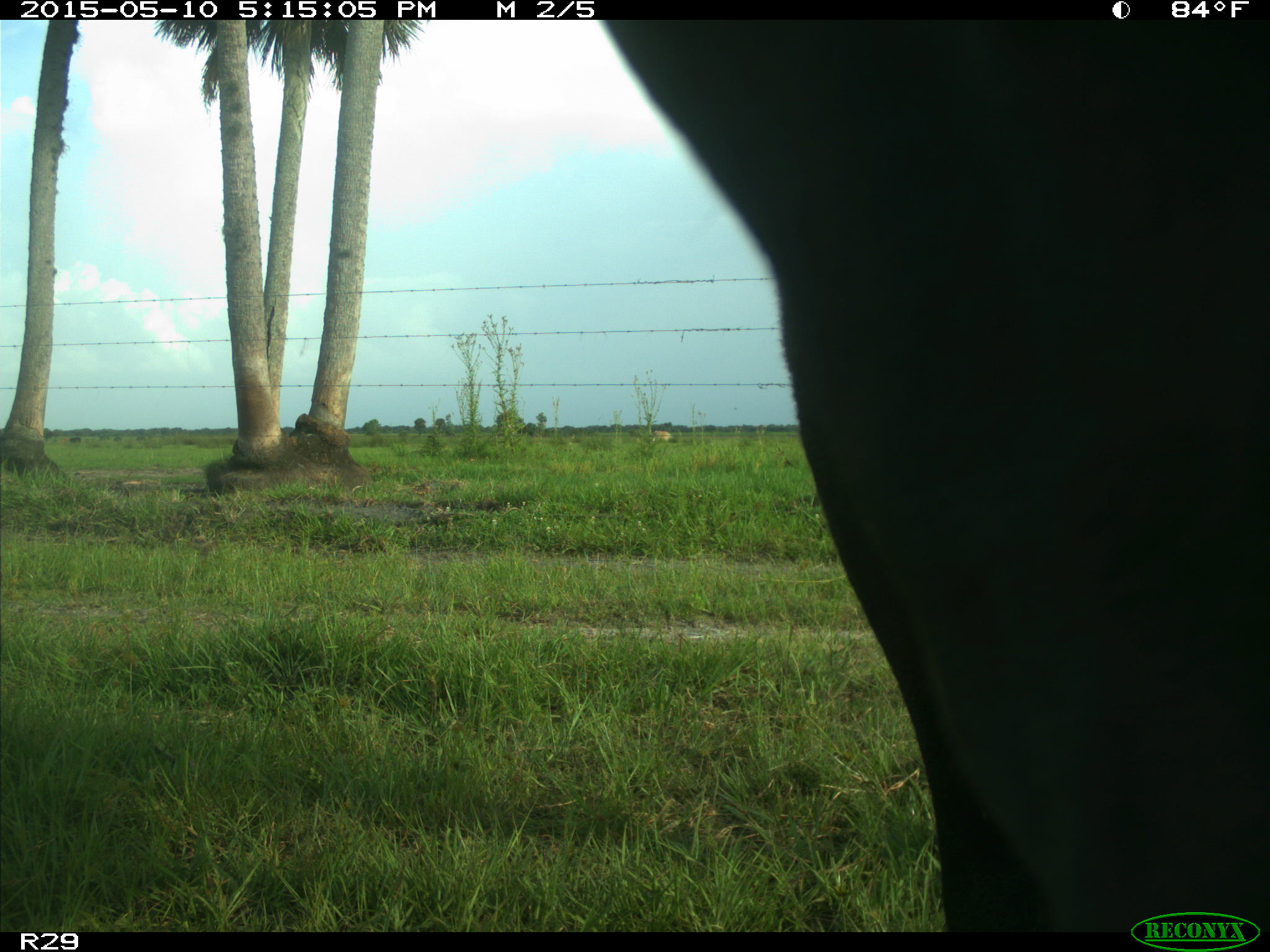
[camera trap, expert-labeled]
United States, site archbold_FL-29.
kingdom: Animalia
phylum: Chordata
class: Mammalia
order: Artiodactyla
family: Bovidae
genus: Bos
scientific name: Bos taurus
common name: domestic cow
Bos taurus (domestic cow).